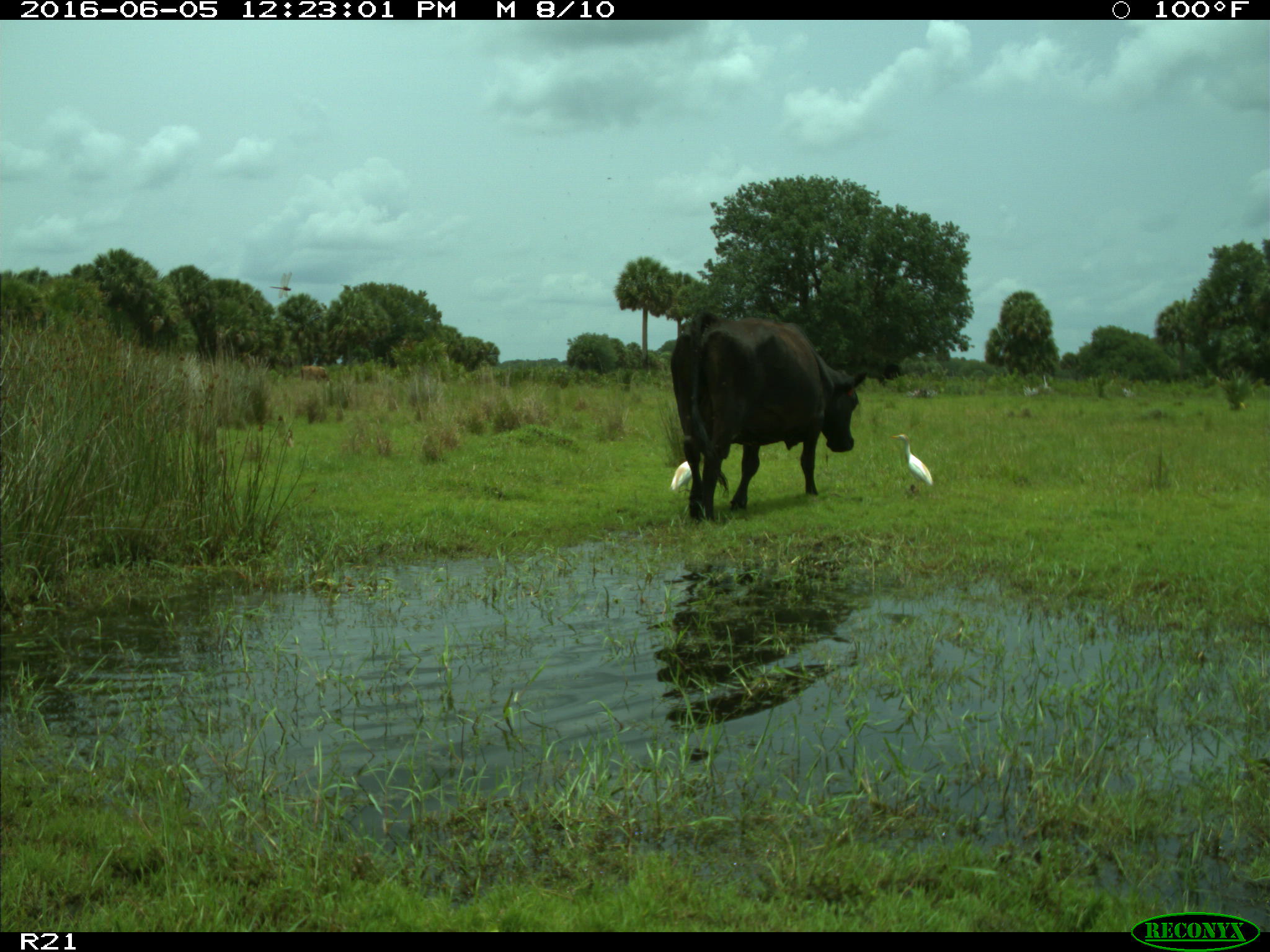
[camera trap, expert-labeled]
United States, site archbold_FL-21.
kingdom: Animalia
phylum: Chordata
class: Mammalia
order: Artiodactyla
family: Bovidae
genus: Bos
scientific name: Bos taurus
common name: domestic cow